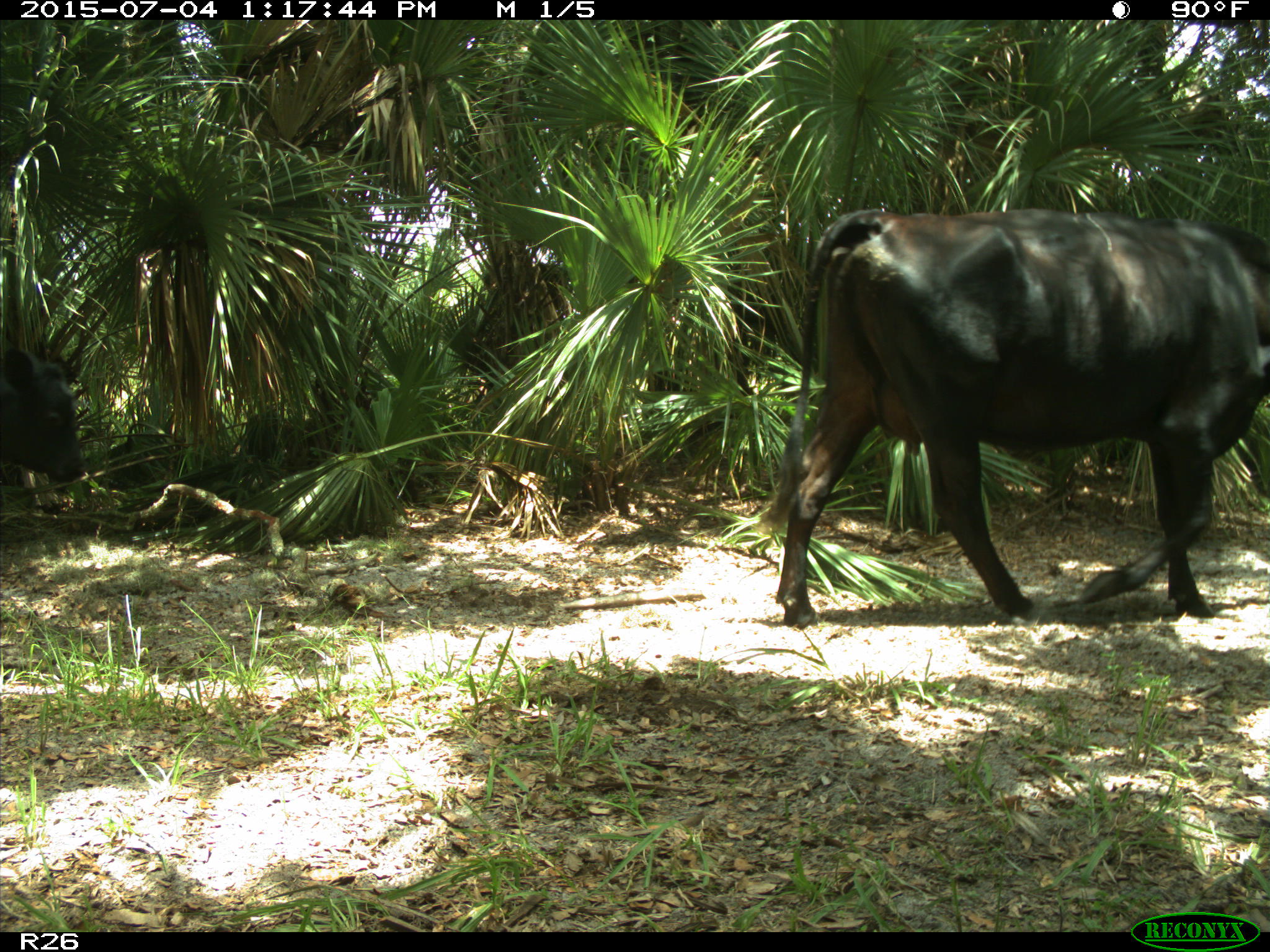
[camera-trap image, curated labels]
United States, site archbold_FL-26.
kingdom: Animalia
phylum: Chordata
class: Mammalia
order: Artiodactyla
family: Bovidae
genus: Bos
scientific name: Bos taurus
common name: domestic cow